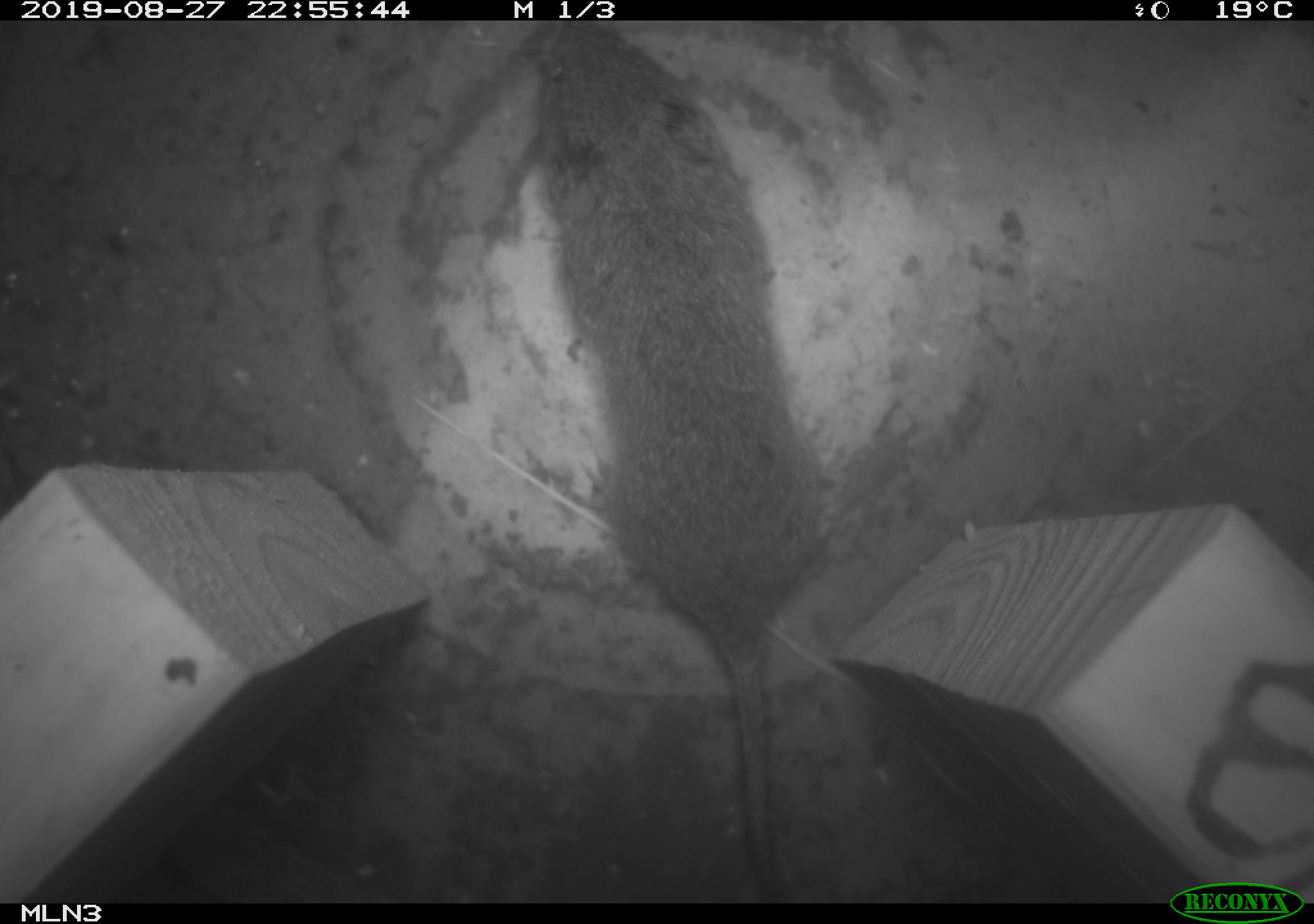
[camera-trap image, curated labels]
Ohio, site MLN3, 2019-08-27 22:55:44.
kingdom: Animalia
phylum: Chordata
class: Mammalia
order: Rodentia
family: Cricetidae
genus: Microtus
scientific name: Microtus pennsylvanicus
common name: meadow vole